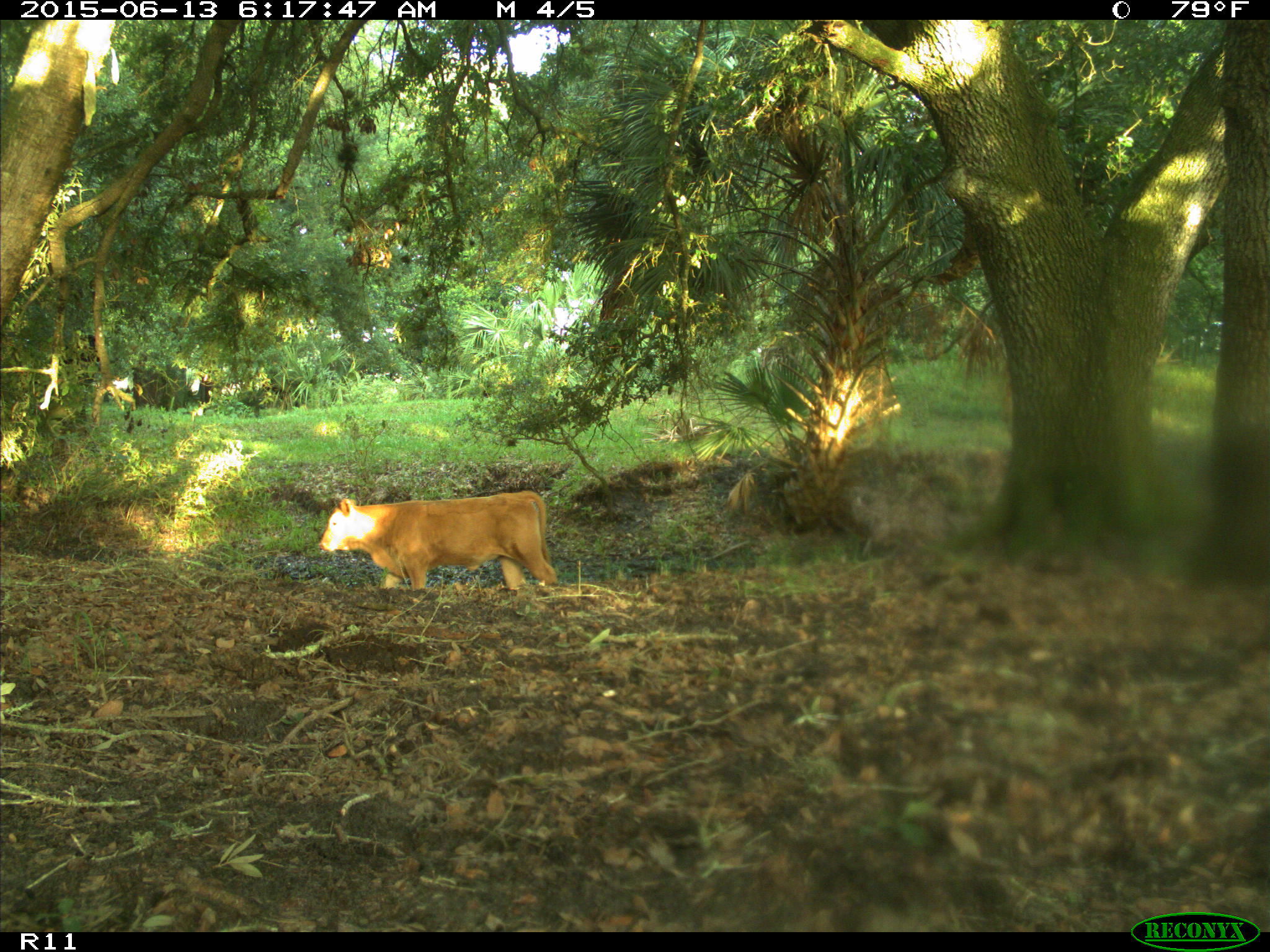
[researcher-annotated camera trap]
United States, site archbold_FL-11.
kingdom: Animalia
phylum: Chordata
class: Mammalia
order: Artiodactyla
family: Bovidae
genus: Bos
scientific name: Bos taurus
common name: domestic cow